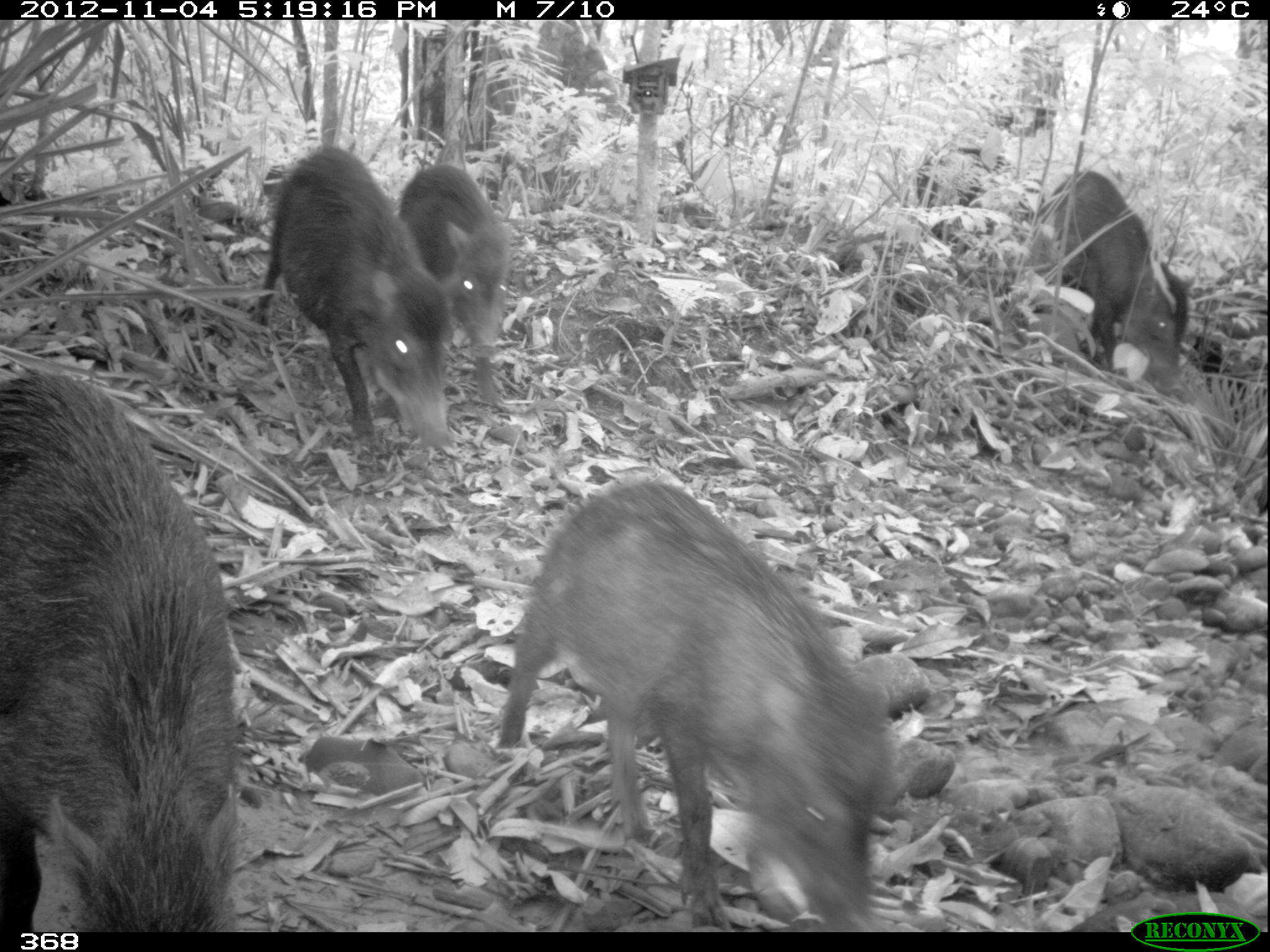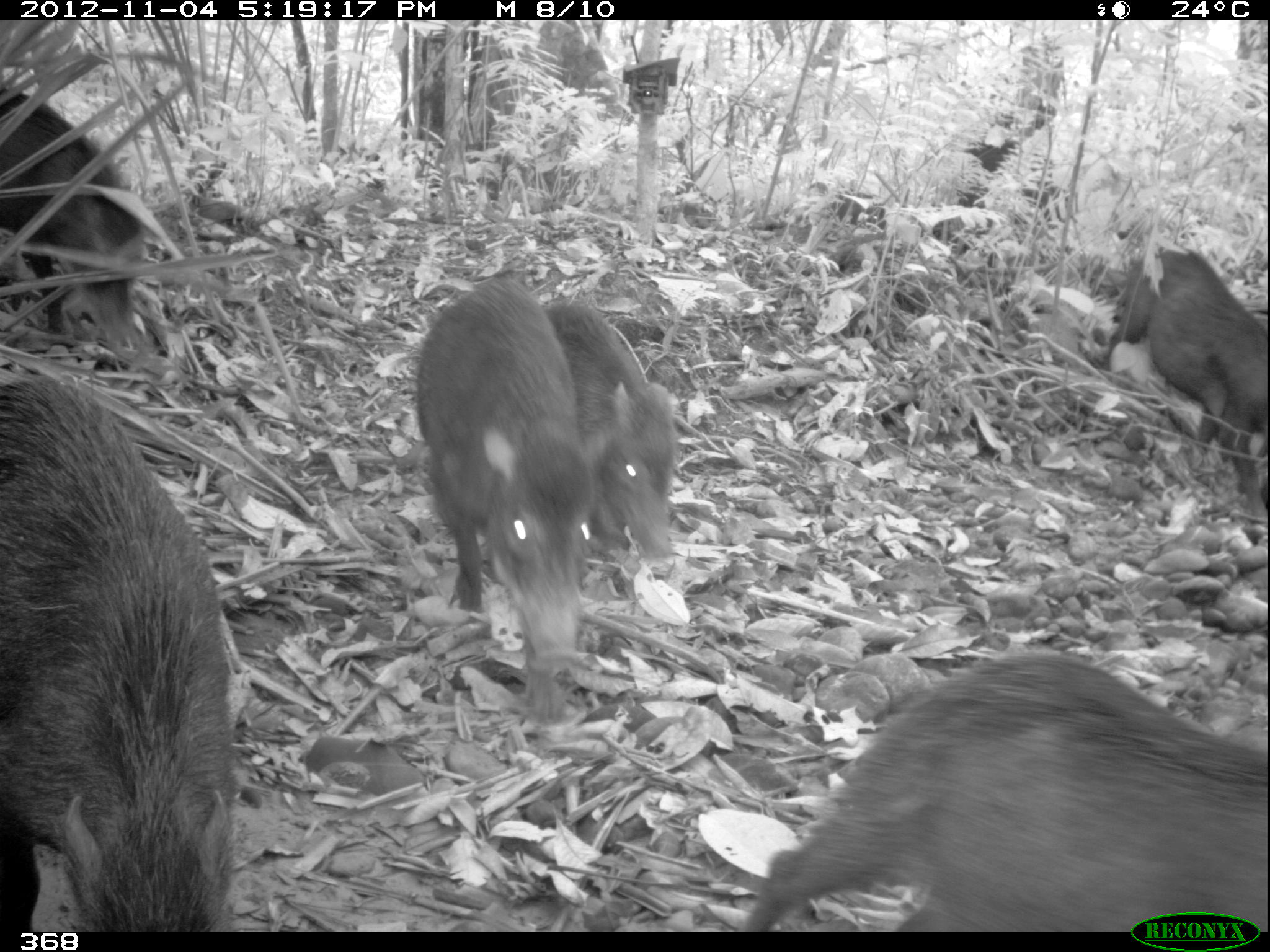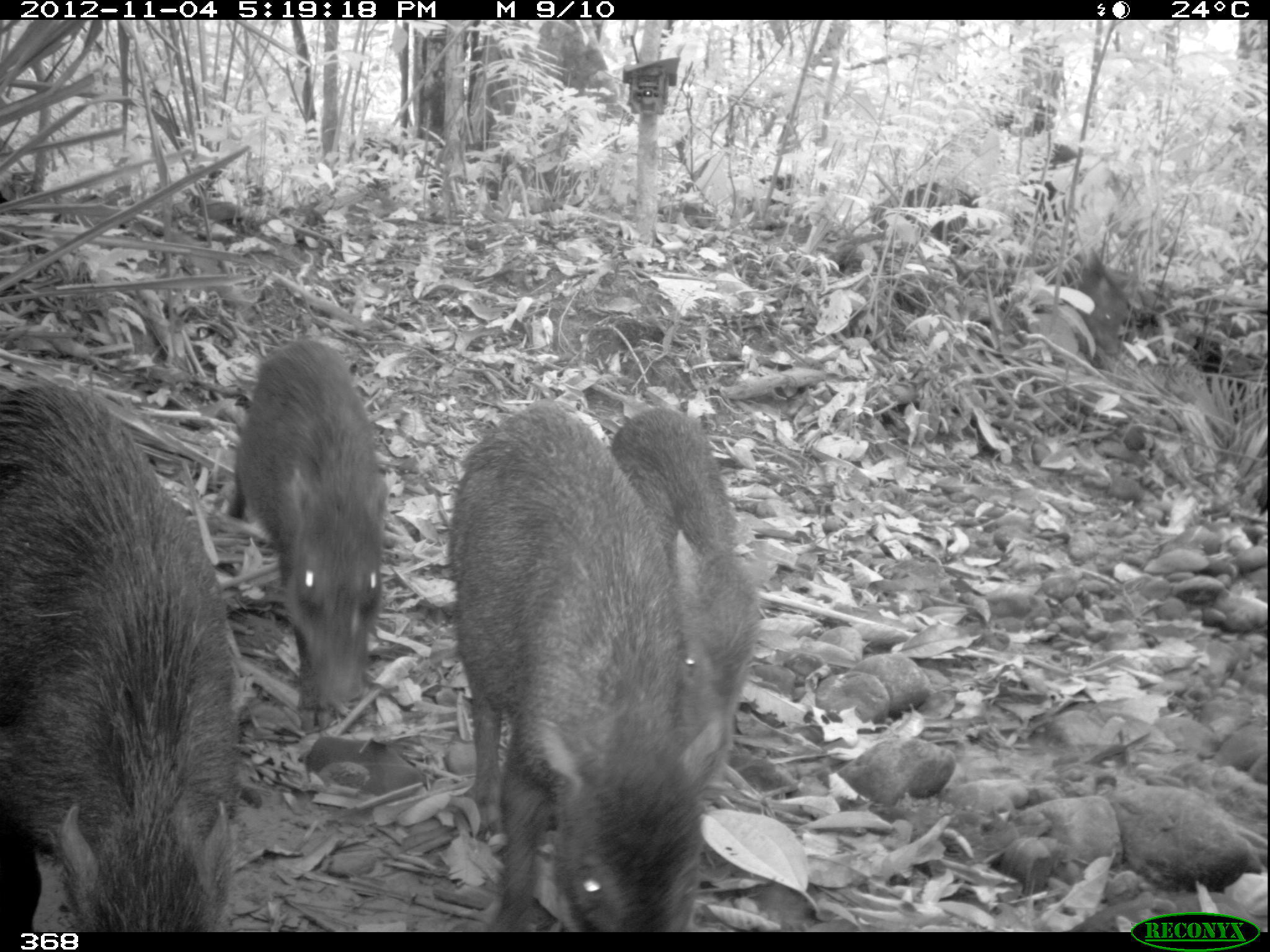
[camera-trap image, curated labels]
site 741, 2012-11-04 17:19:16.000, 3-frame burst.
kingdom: Animalia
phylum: Chordata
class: Mammalia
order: Artiodactyla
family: Tayassuidae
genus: Tayassu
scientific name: Tayassu pecari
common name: white-lipped peccary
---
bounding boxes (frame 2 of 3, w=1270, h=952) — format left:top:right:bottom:
tayassu pecari: 738:647:1270:932; 0:371:230:932; 418:280:586:716; 1104:245:1270:512; 545:297:679:571; 1:85:141:347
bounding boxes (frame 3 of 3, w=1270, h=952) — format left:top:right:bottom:
tayassu pecari: 445:401:697:932; 2:377:240:934; 226:341:389:715; 610:407:758:762; 870:182:988:255; 1075:254:1127:357